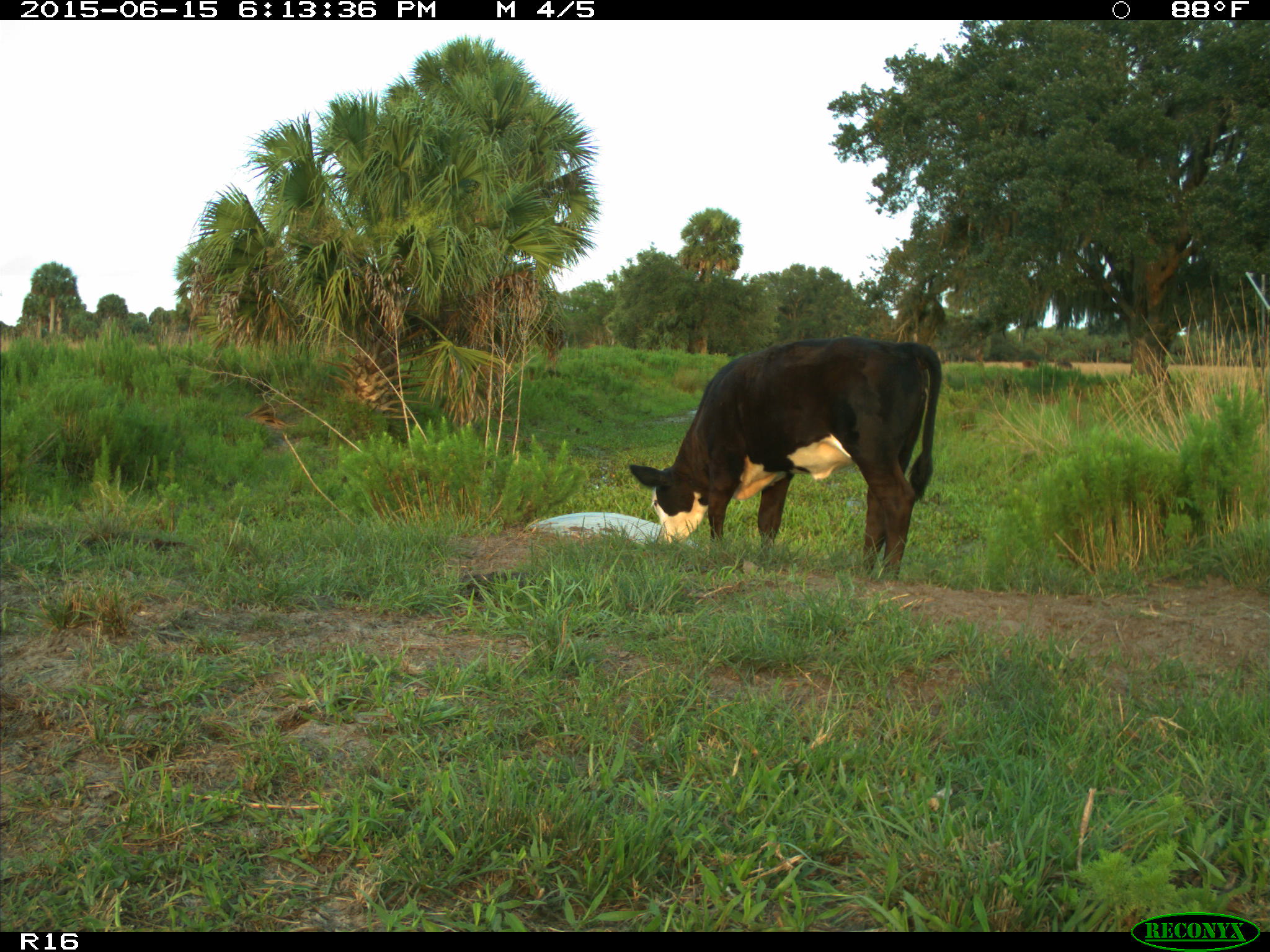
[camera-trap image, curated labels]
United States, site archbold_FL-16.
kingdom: Animalia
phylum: Chordata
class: Mammalia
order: Artiodactyla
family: Bovidae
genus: Bos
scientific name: Bos taurus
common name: domestic cow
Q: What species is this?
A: Bos taurus (domestic cow).